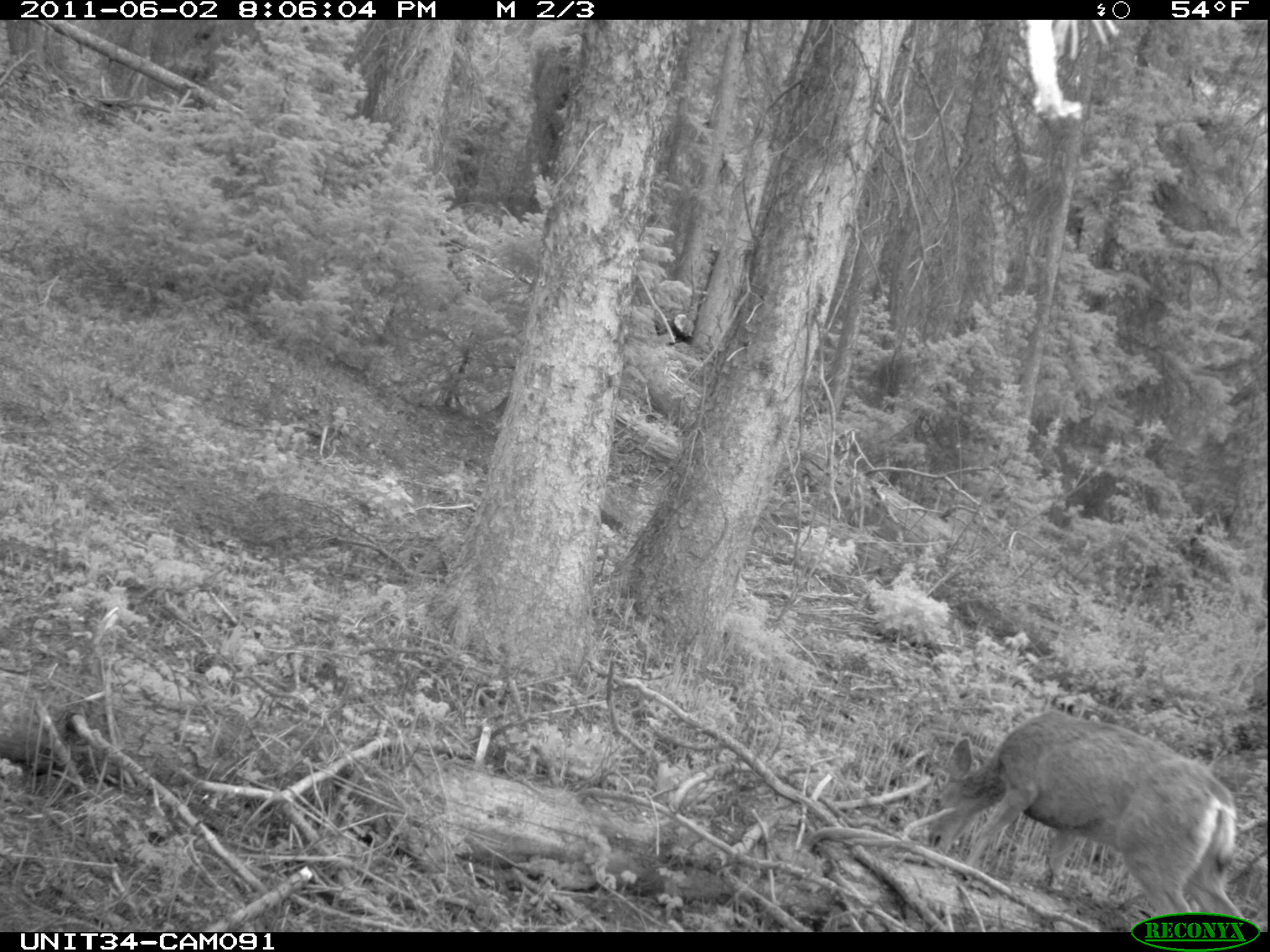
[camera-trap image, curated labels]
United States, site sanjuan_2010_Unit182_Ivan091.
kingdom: Animalia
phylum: Chordata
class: Mammalia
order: Artiodactyla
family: Cervidae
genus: Odocoileus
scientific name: Odocoileus hemionus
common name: mule deer